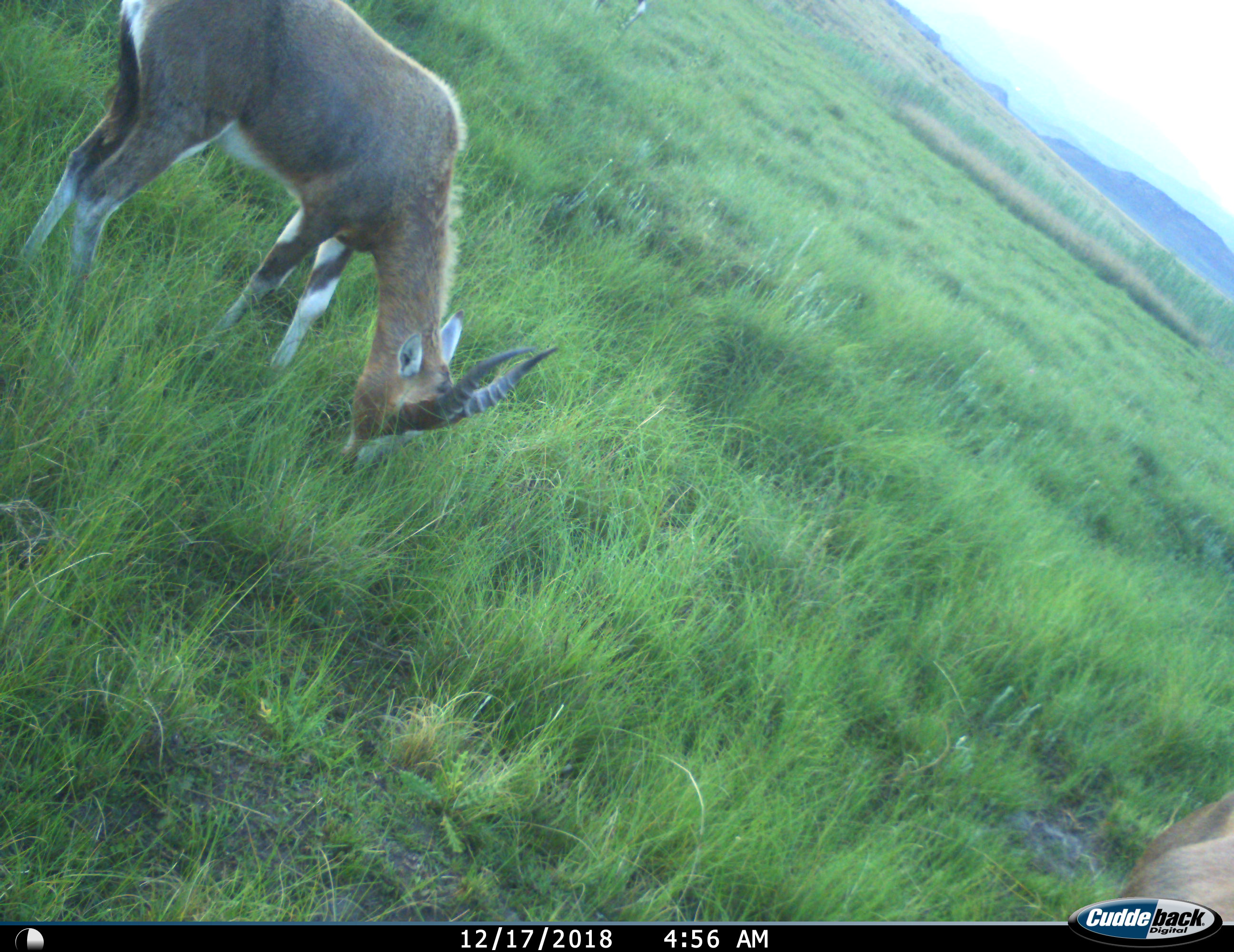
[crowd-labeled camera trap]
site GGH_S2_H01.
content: unidentified animal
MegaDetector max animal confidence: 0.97